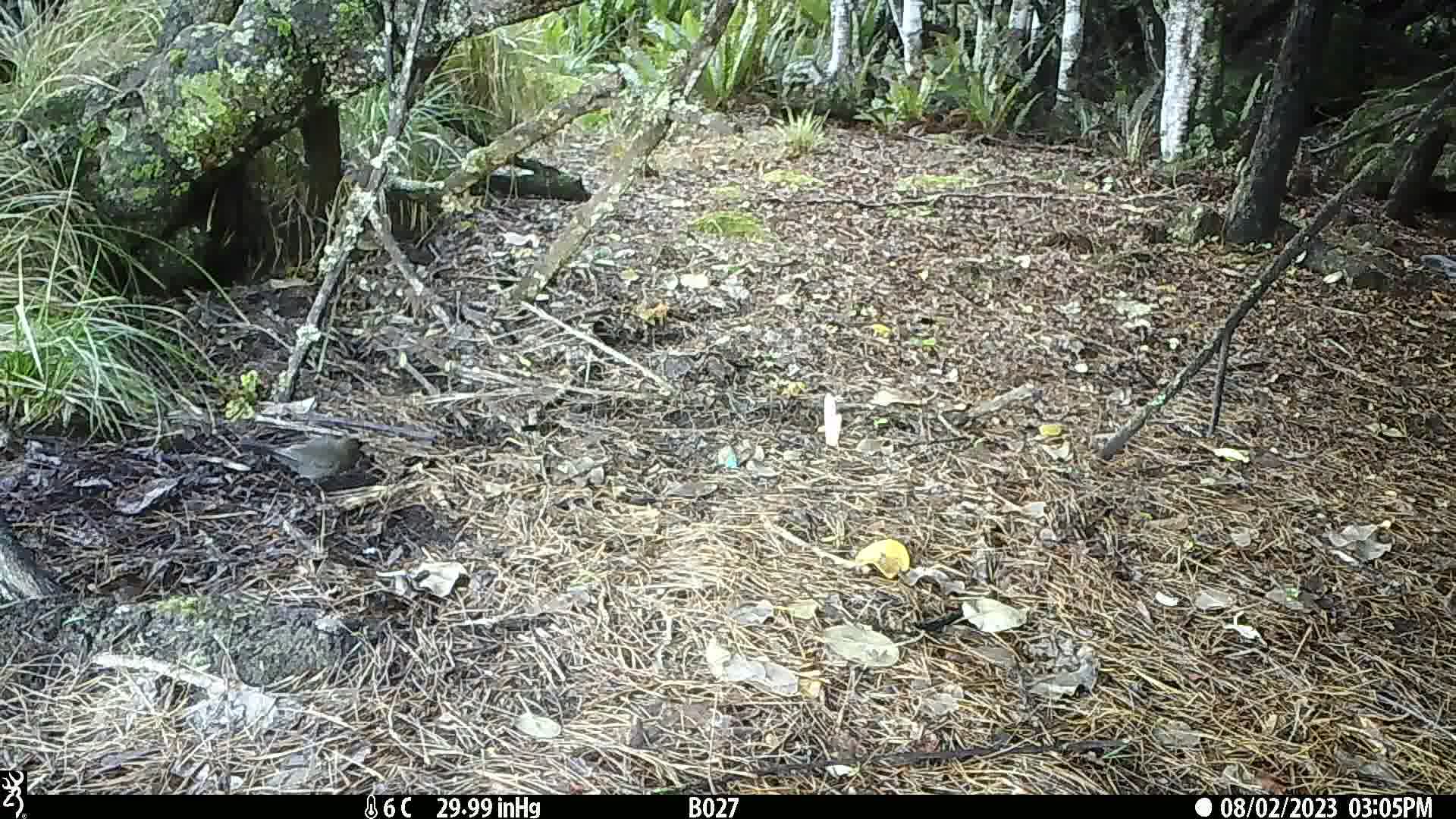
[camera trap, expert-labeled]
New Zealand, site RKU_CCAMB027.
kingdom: Animalia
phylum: Chordata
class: Aves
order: Passeriformes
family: Turdidae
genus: Turdus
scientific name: Turdus merula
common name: eurasian blackbird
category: blackbird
Blackbird (eurasian blackbird) (Turdus merula).